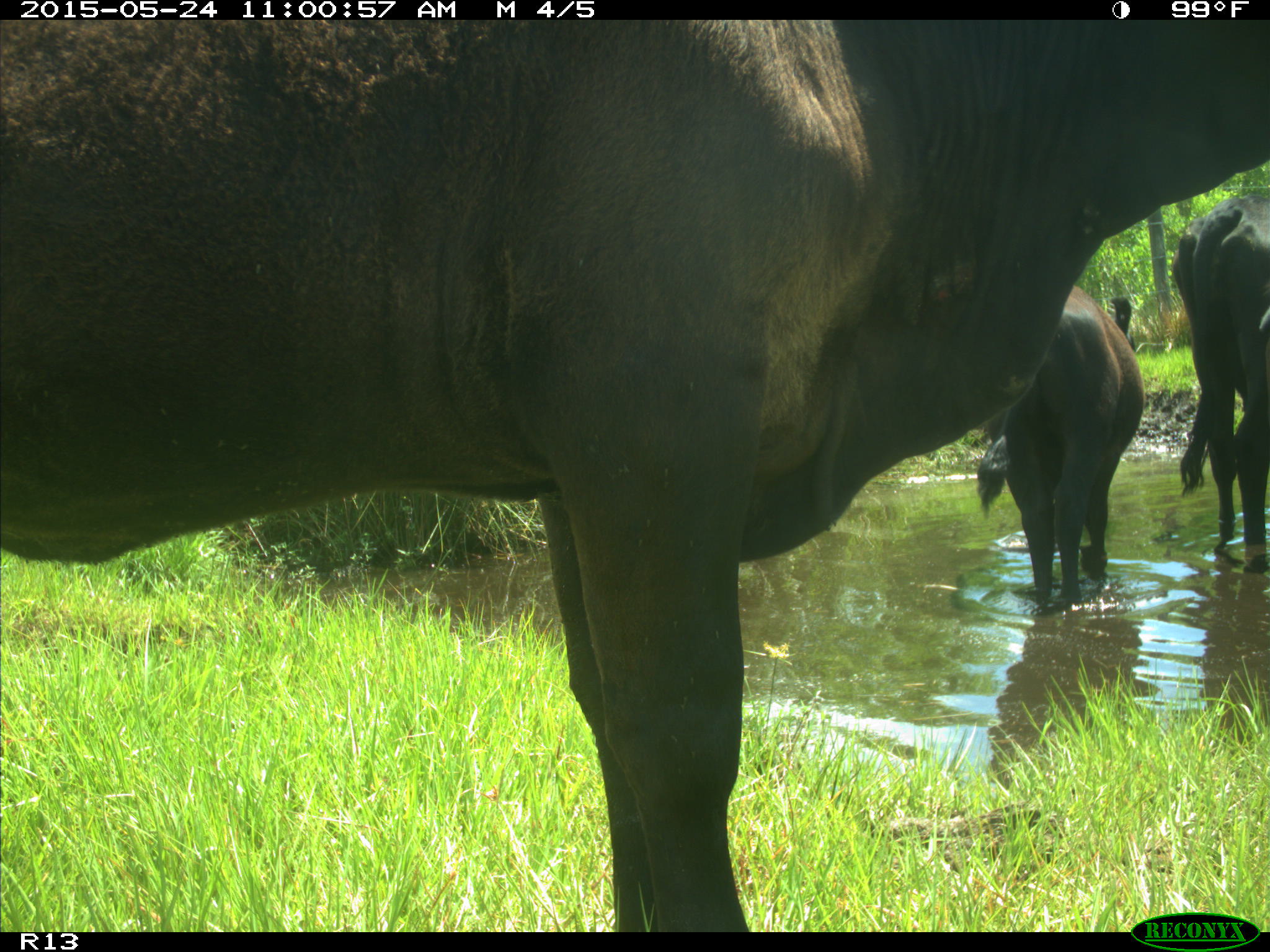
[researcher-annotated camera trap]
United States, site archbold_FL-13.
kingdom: Animalia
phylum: Chordata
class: Mammalia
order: Artiodactyla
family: Bovidae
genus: Bos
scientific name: Bos taurus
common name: domestic cow